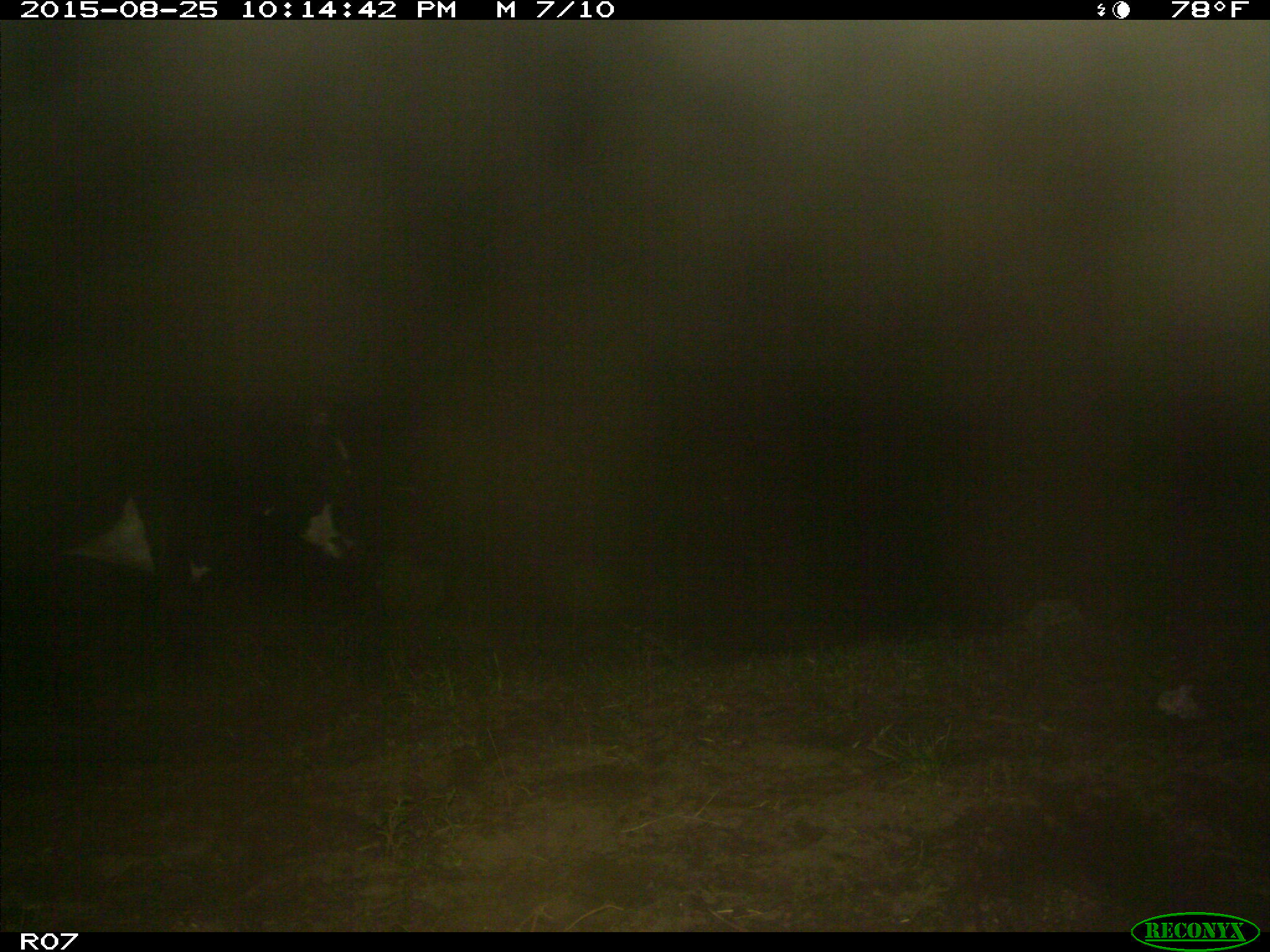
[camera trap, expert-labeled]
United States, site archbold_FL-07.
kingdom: Animalia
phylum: Chordata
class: Mammalia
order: Artiodactyla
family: Bovidae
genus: Bos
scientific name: Bos taurus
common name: domestic cow